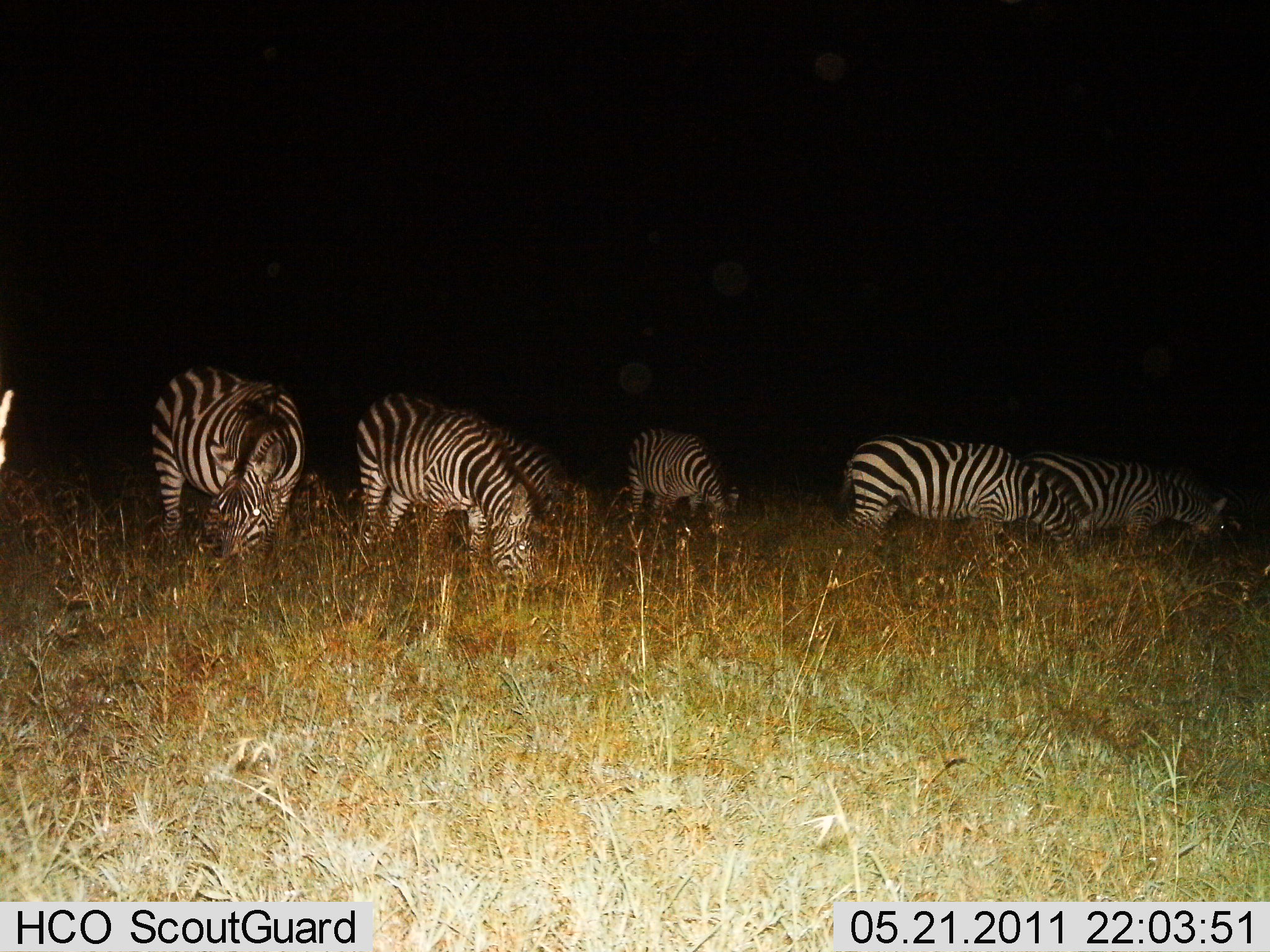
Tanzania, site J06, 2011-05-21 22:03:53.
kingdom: Animalia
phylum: Chordata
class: Mammalia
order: Perissodactyla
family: Equidae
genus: Equus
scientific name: Equus quagga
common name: plains zebra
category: zebra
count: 6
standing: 19%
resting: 0%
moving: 0%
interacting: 0%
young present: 0%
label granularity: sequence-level